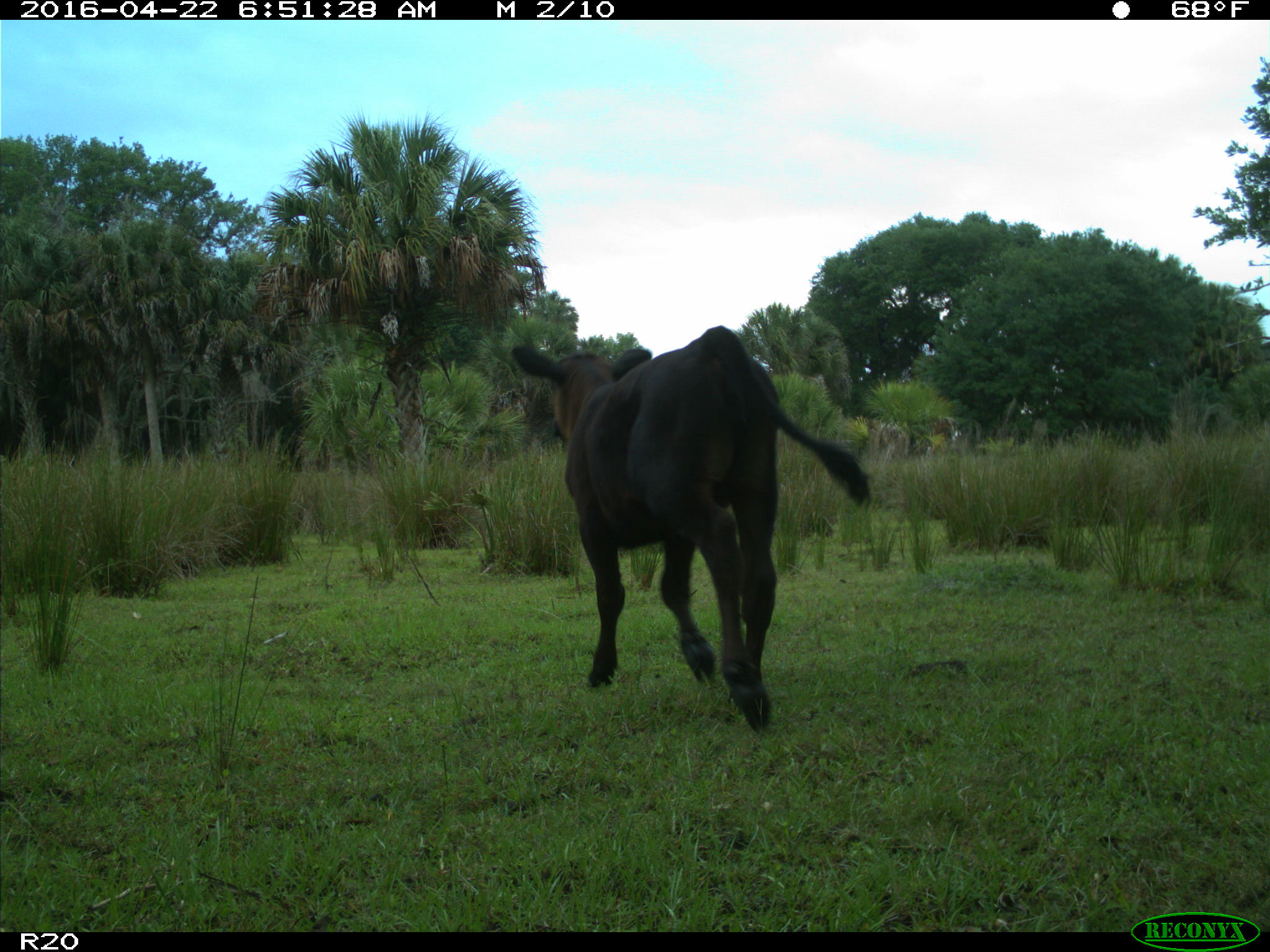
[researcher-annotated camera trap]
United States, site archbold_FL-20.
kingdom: Animalia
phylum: Chordata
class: Mammalia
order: Artiodactyla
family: Bovidae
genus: Bos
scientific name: Bos taurus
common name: domestic cow